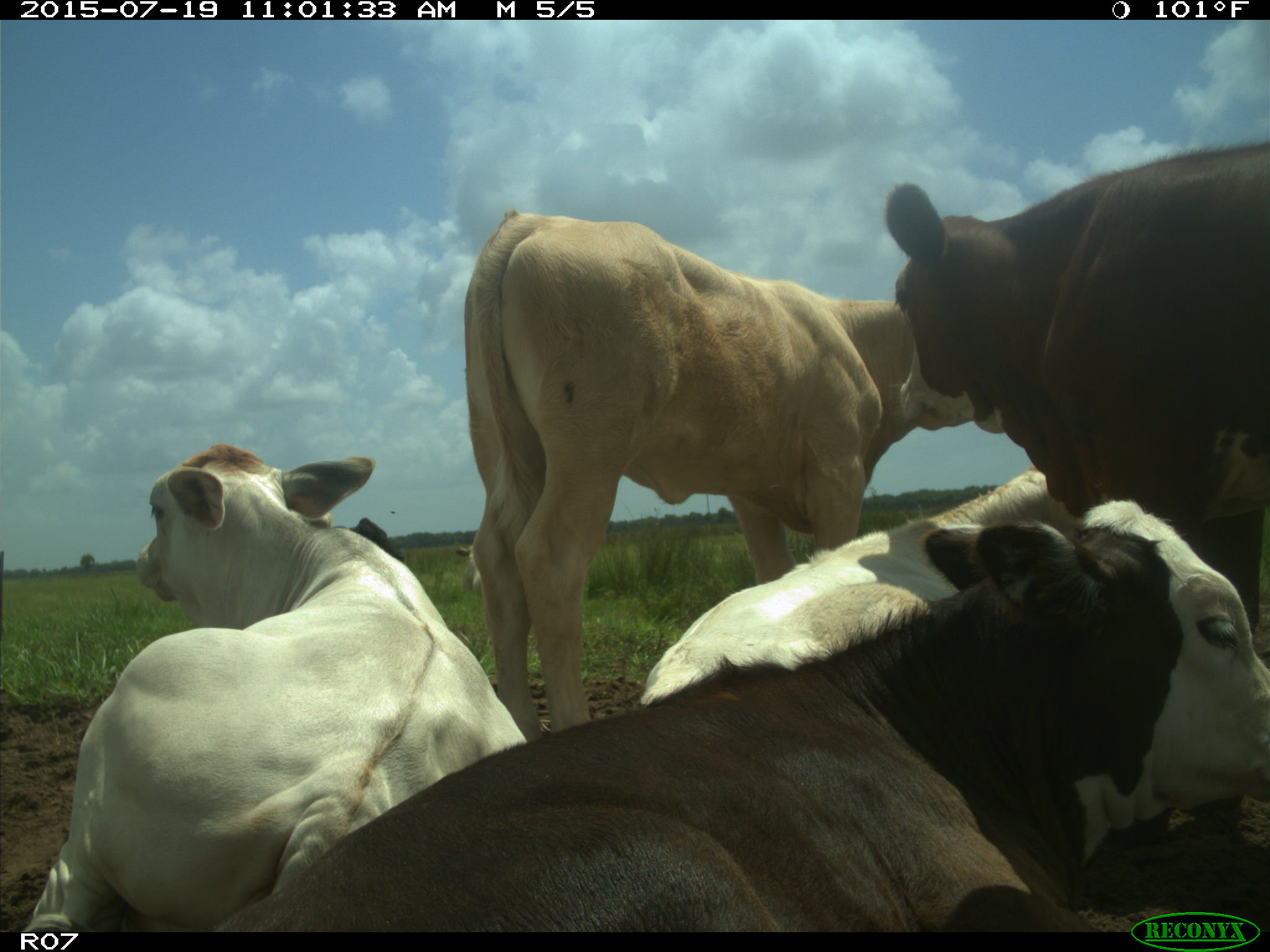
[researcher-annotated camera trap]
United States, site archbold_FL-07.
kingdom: Animalia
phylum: Chordata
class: Mammalia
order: Artiodactyla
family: Bovidae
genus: Bos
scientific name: Bos taurus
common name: domestic cow